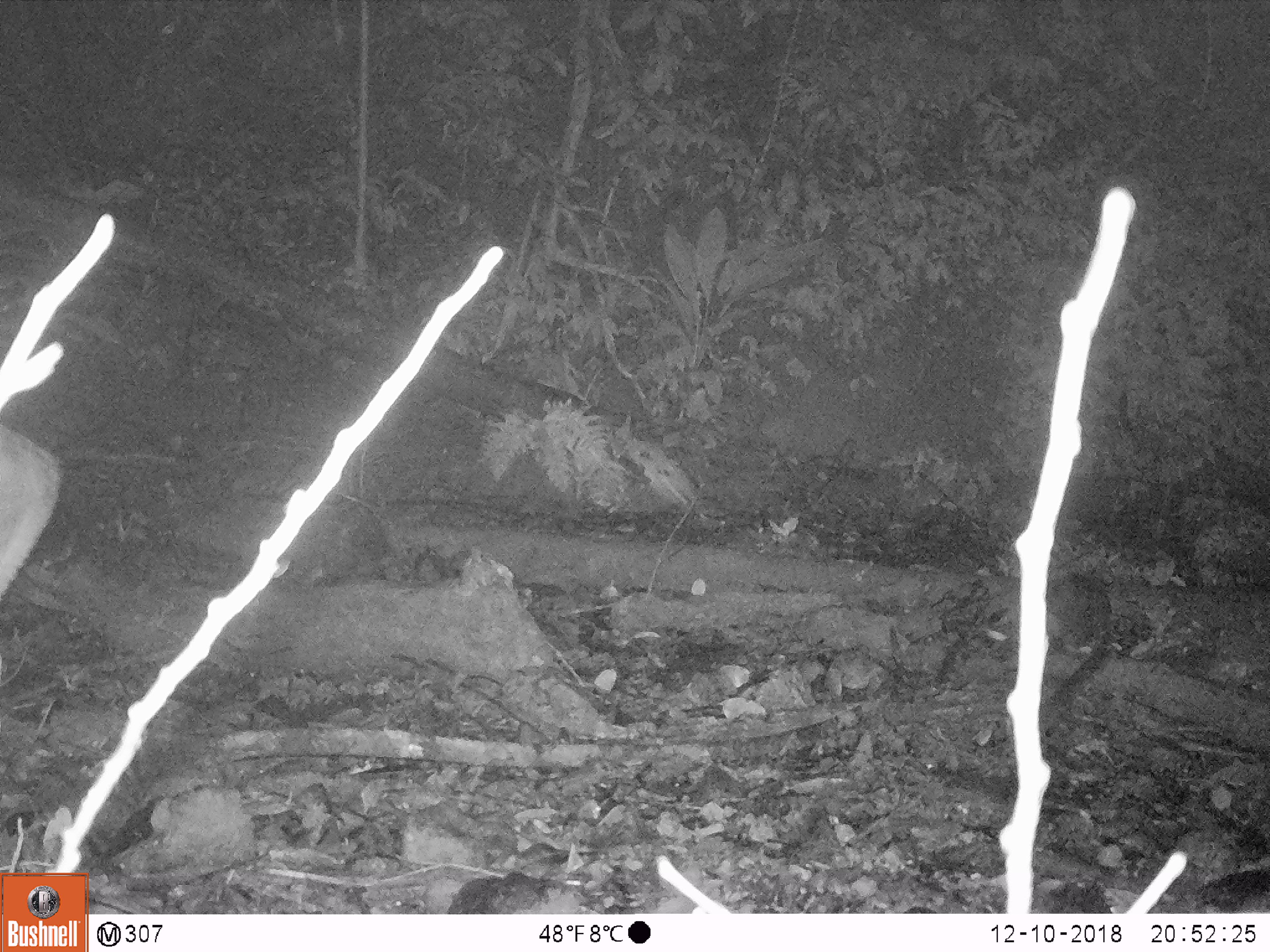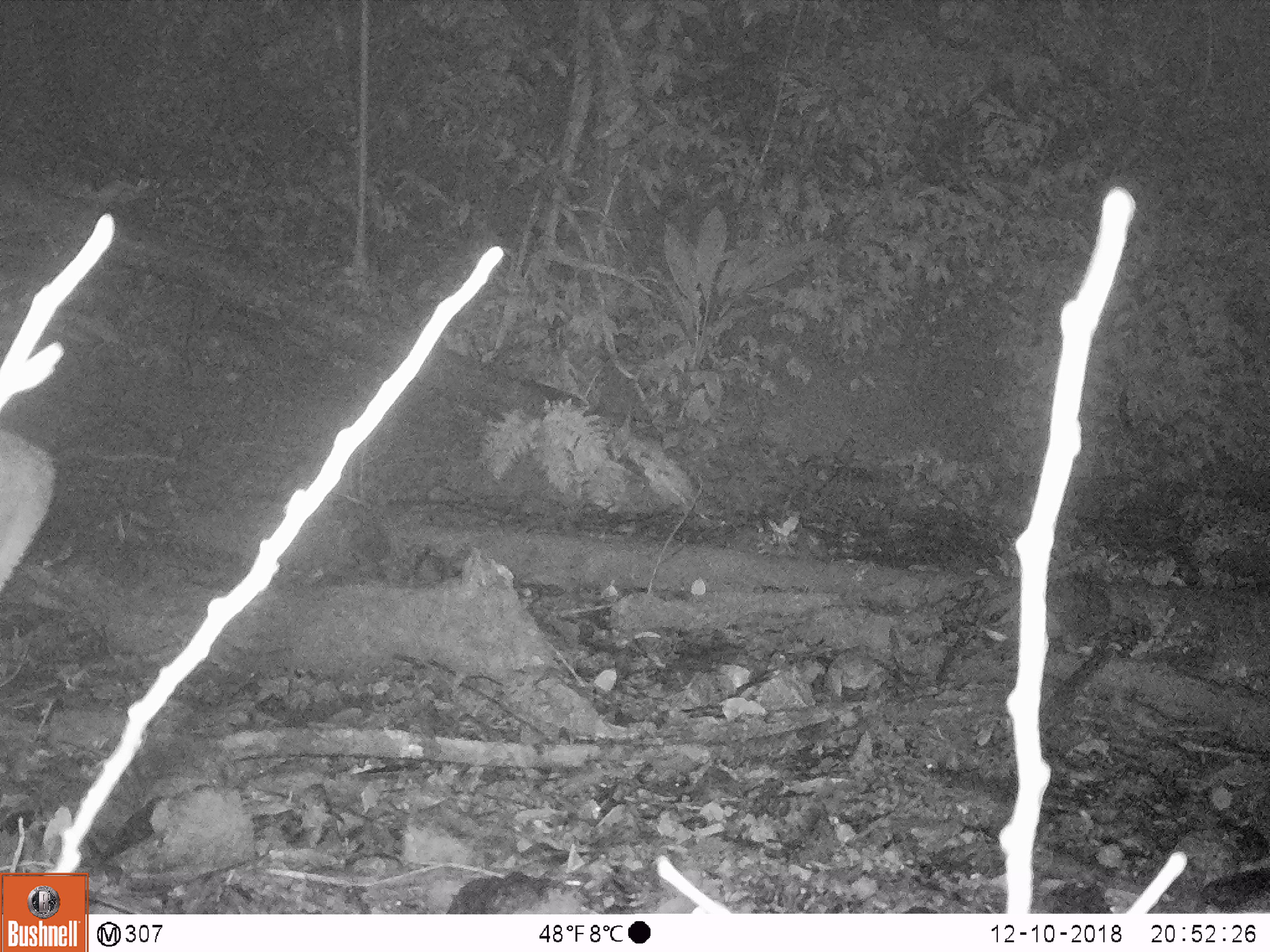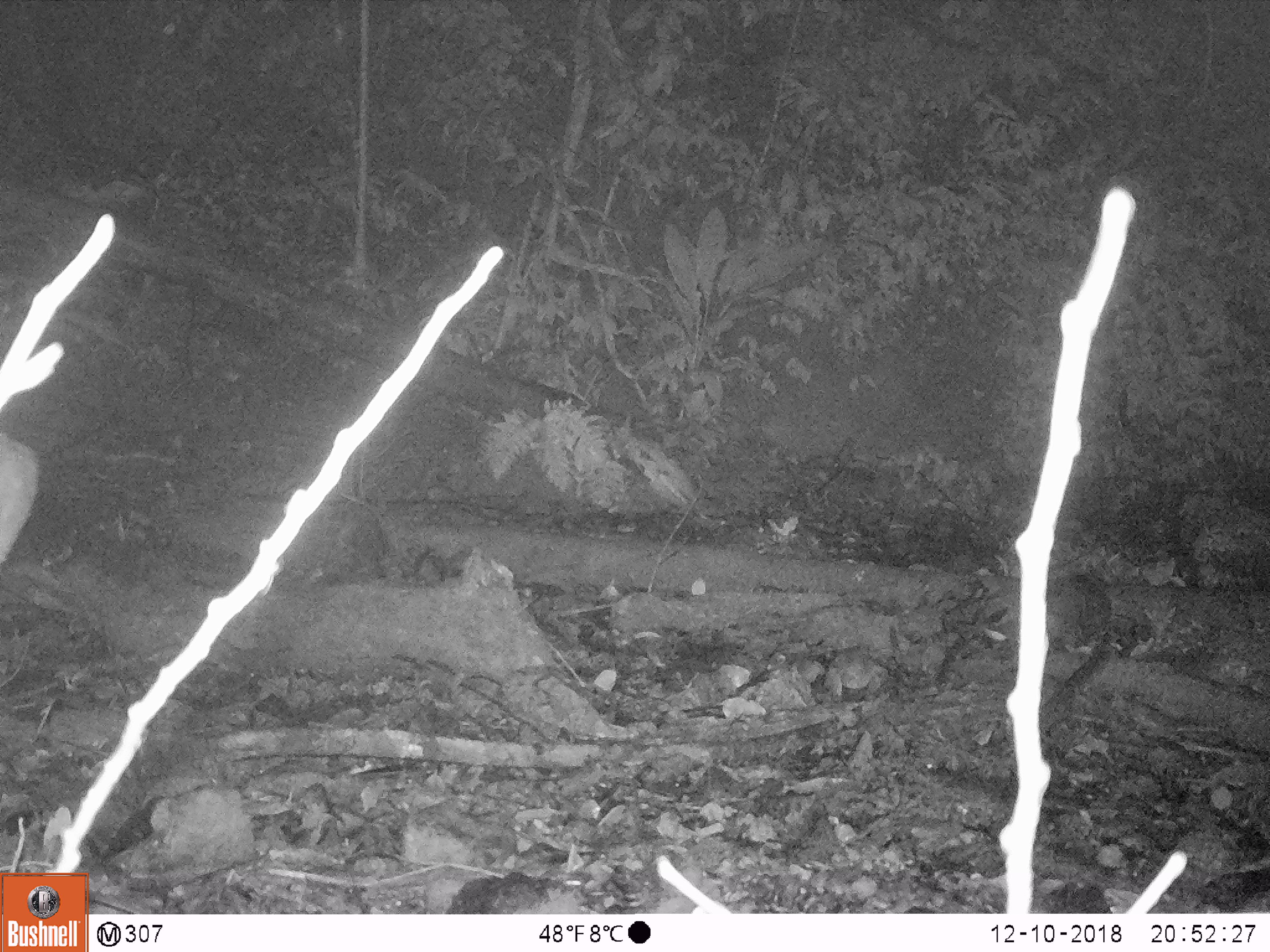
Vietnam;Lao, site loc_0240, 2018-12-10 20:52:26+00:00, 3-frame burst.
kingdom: Animalia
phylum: Chordata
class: Mammalia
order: Artiodactyla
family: Cervidae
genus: Muntiacus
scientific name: Muntiacus vuquangensis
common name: large-antlered muntjac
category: large antlered muntjac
Large antlered muntjac (large-antlered muntjac) (Muntiacus vuquangensis). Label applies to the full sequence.